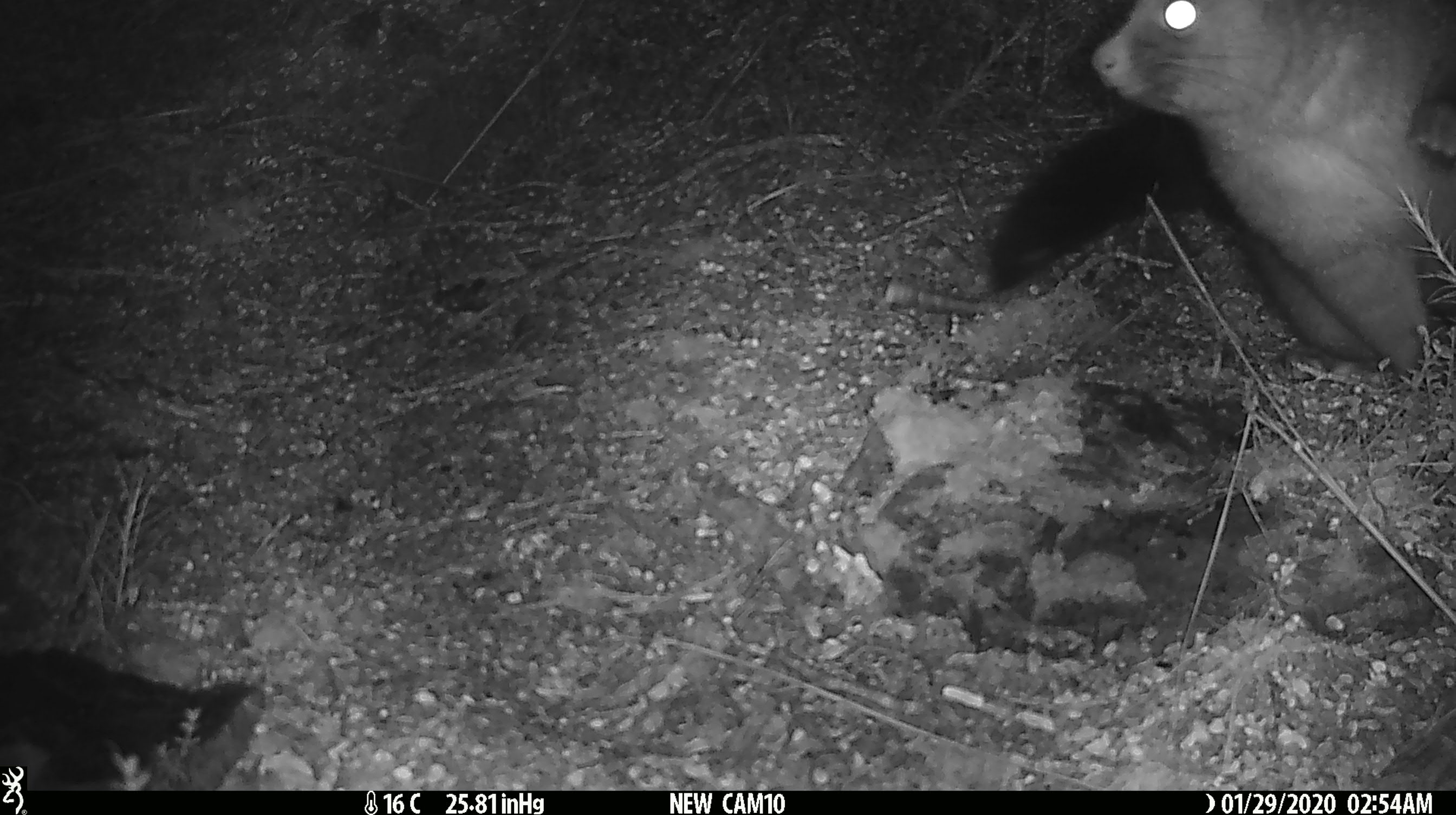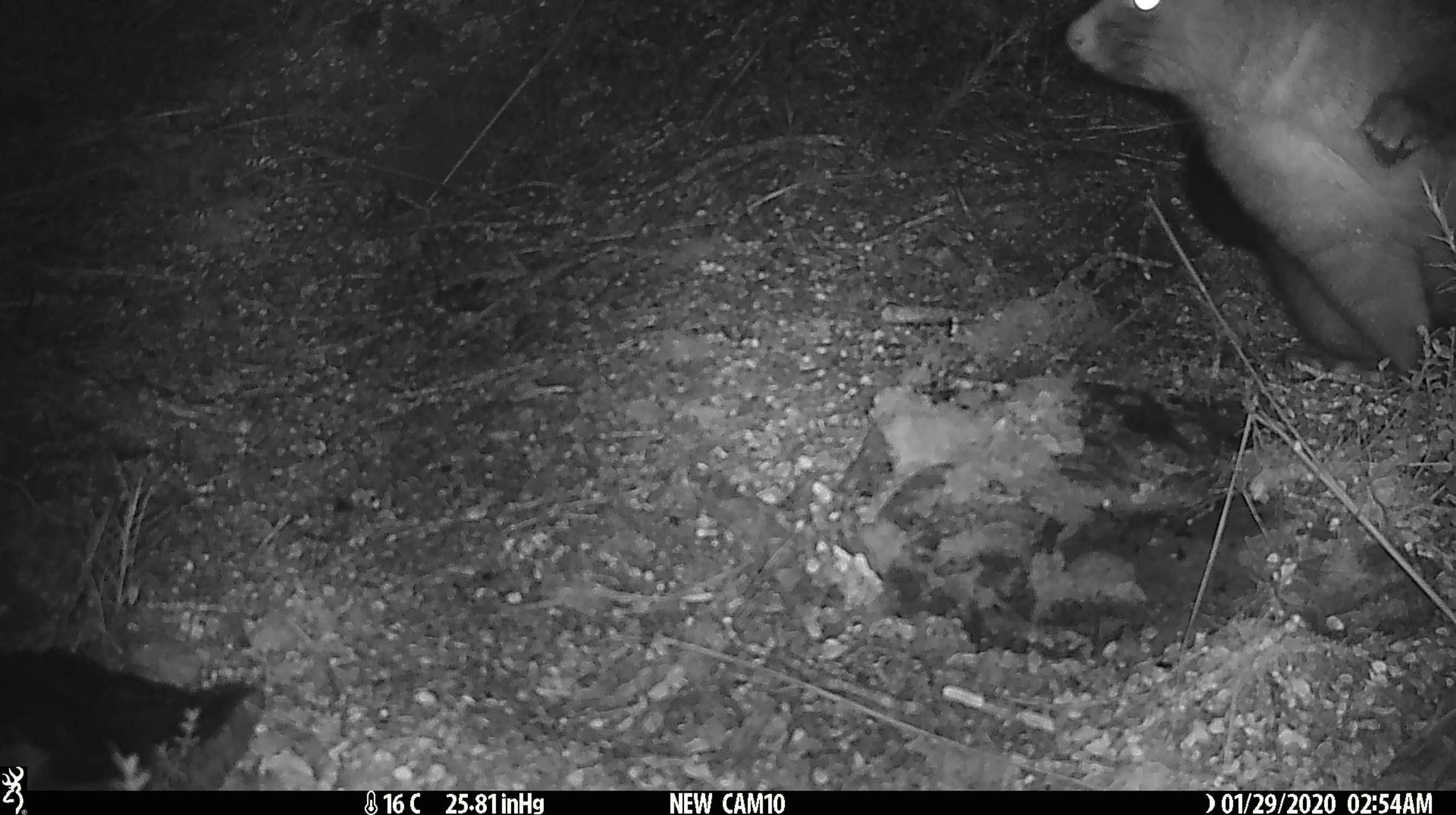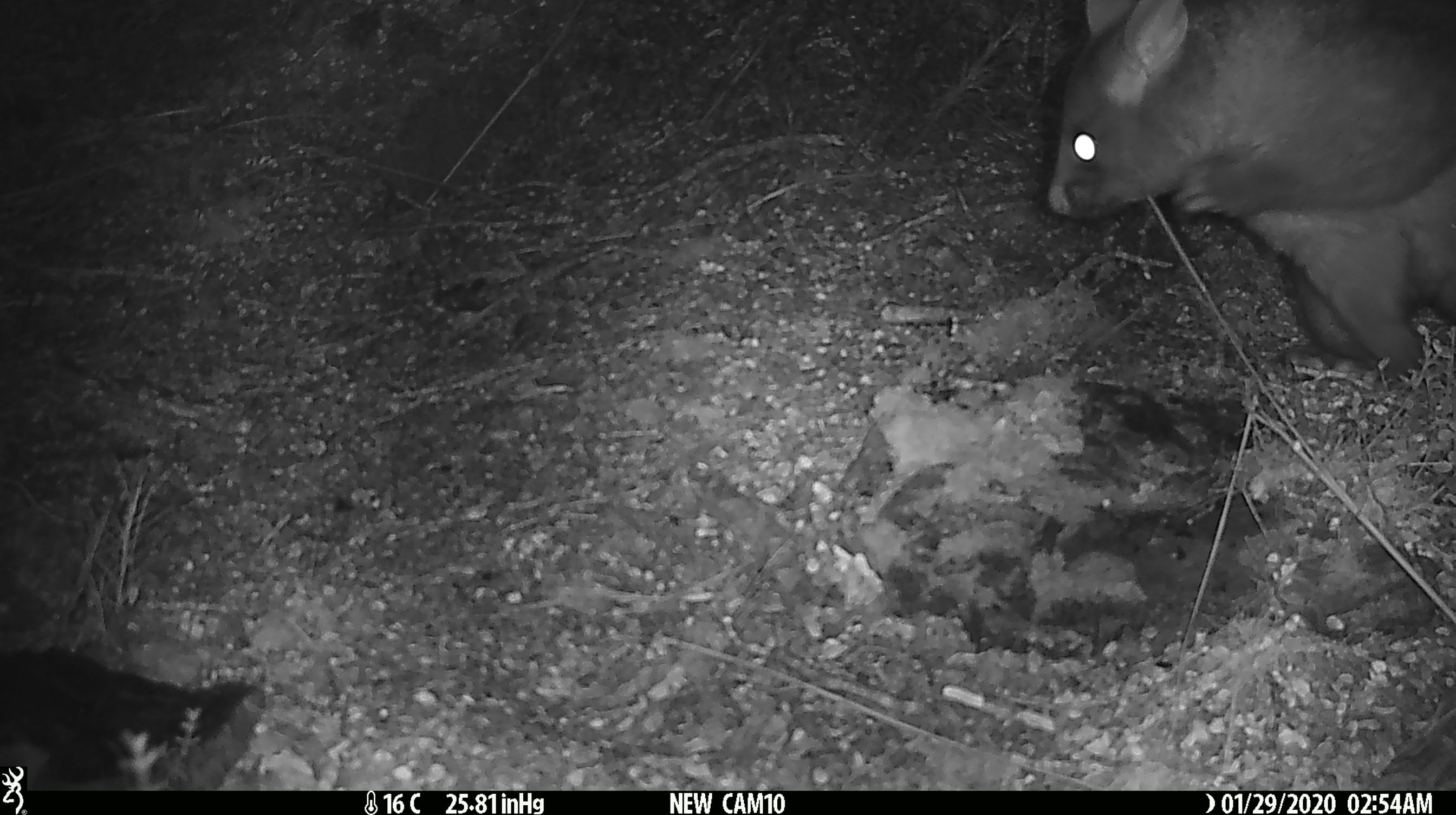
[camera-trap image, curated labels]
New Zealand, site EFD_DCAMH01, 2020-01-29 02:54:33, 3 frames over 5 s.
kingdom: Animalia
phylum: Chordata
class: Mammalia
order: Diprotodontia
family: Phalangeridae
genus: Trichosurus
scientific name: Trichosurus vulpecula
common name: common brushtail possum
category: possum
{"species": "possum (common brushtail possum) (Trichosurus vulpecula)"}